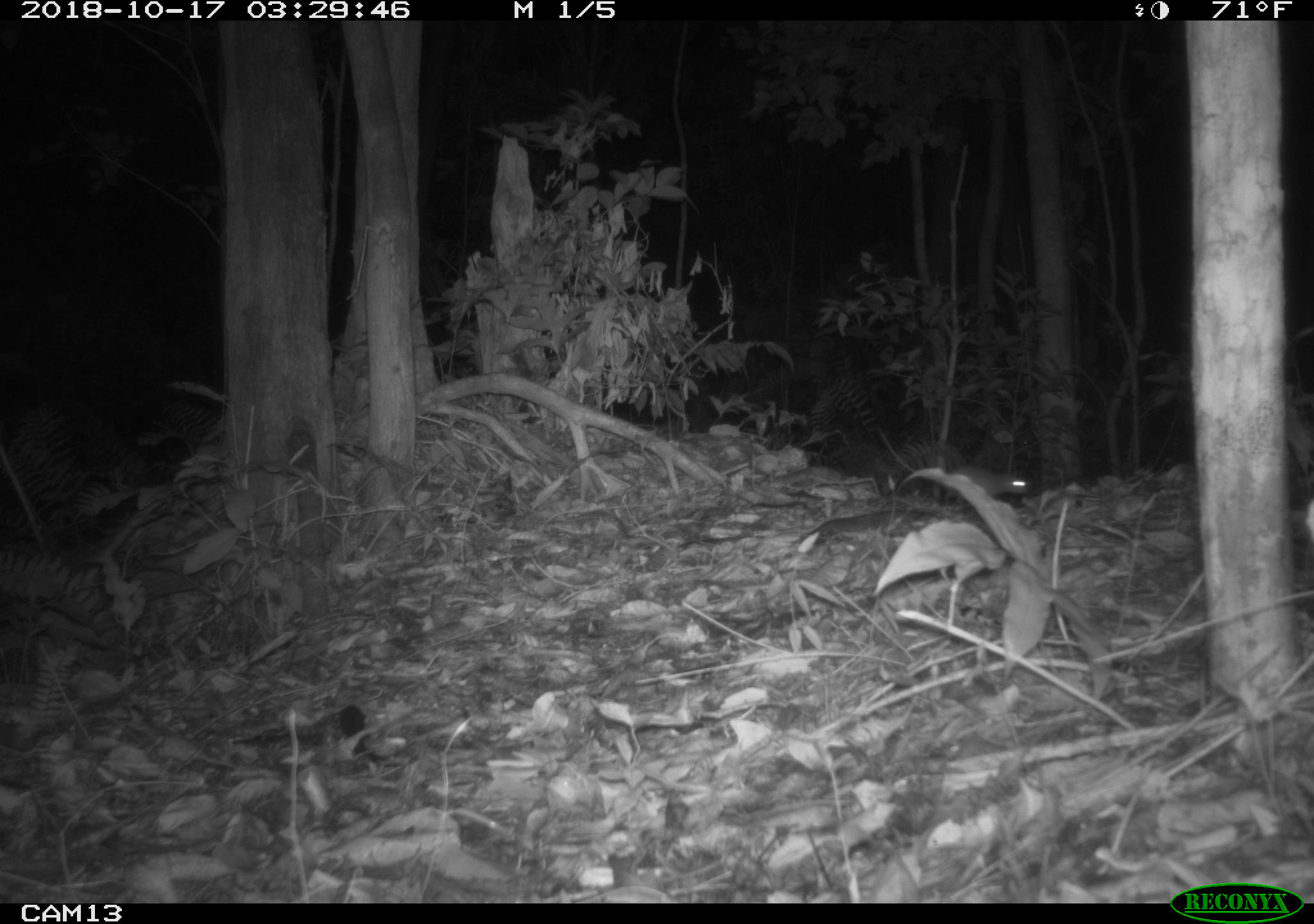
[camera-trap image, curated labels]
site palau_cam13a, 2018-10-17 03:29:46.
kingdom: Animalia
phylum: Chordata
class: Mammalia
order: Rodentia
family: Muridae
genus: Rattus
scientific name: Rattus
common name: rat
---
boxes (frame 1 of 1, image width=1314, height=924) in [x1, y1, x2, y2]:
rat: [873, 425, 1035, 504]